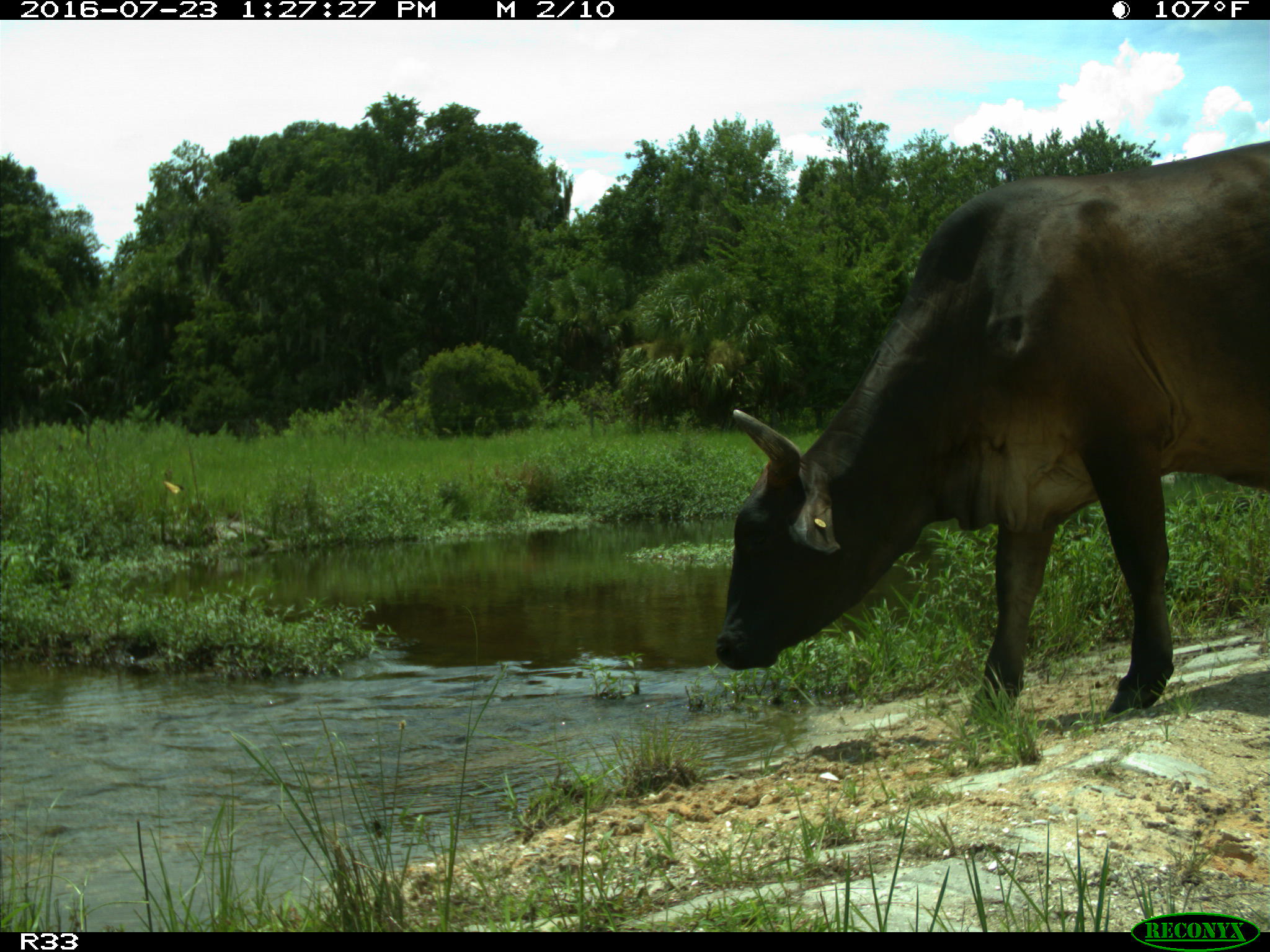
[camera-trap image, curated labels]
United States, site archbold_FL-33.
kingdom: Animalia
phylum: Chordata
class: Mammalia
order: Artiodactyla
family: Bovidae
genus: Bos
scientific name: Bos taurus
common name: domestic cow